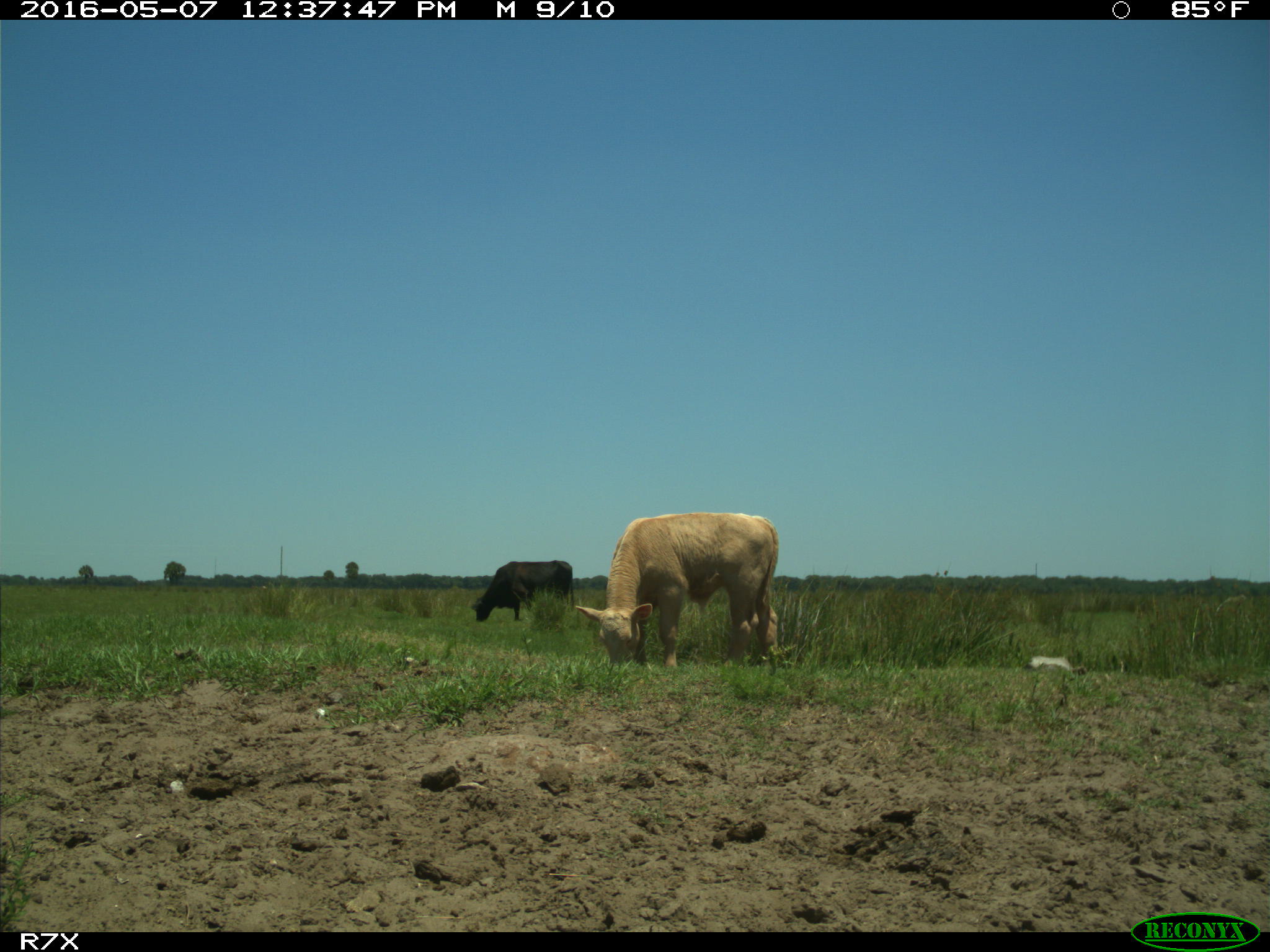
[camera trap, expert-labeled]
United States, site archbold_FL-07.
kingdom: Animalia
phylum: Chordata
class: Mammalia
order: Artiodactyla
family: Bovidae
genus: Bos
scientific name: Bos taurus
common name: domestic cow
Bos taurus (domestic cow).